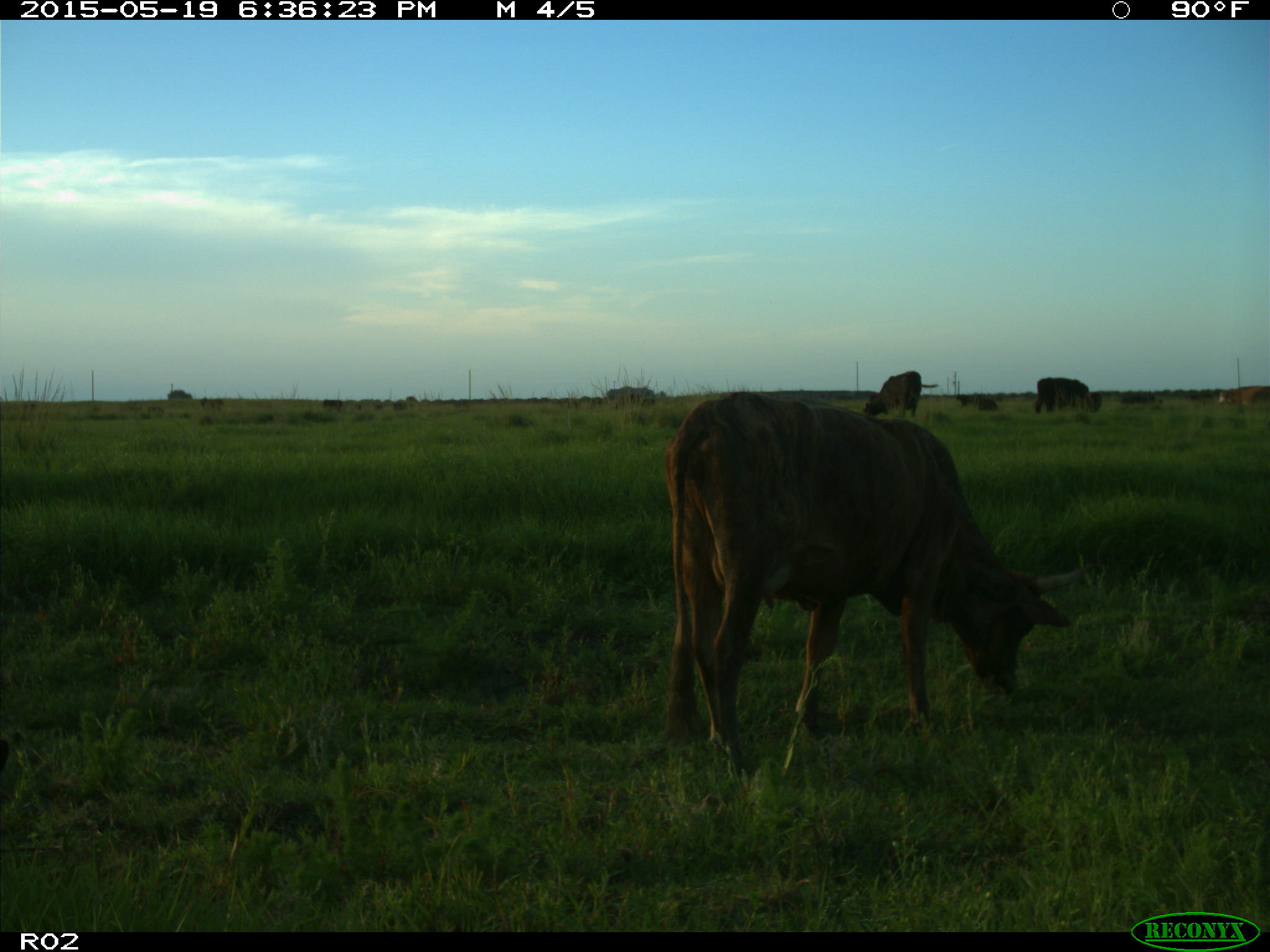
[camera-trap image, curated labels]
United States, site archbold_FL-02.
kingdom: Animalia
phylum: Chordata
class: Mammalia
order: Artiodactyla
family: Bovidae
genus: Bos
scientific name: Bos taurus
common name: domestic cow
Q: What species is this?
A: Bos taurus (domestic cow).